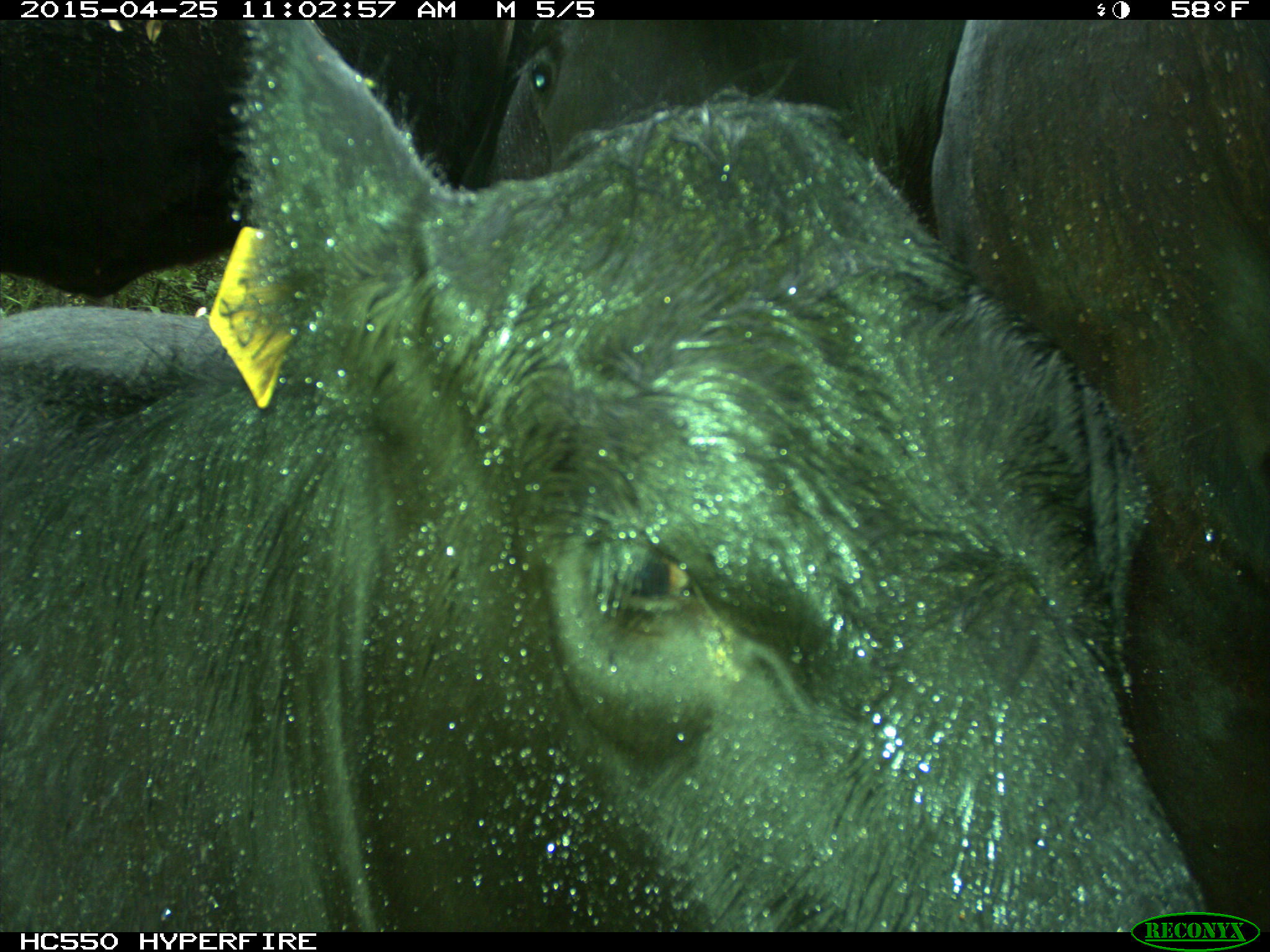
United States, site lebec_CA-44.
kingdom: Animalia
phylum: Chordata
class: Mammalia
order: Artiodactyla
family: Suidae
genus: Sus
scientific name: Sus scrofa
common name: wild boar